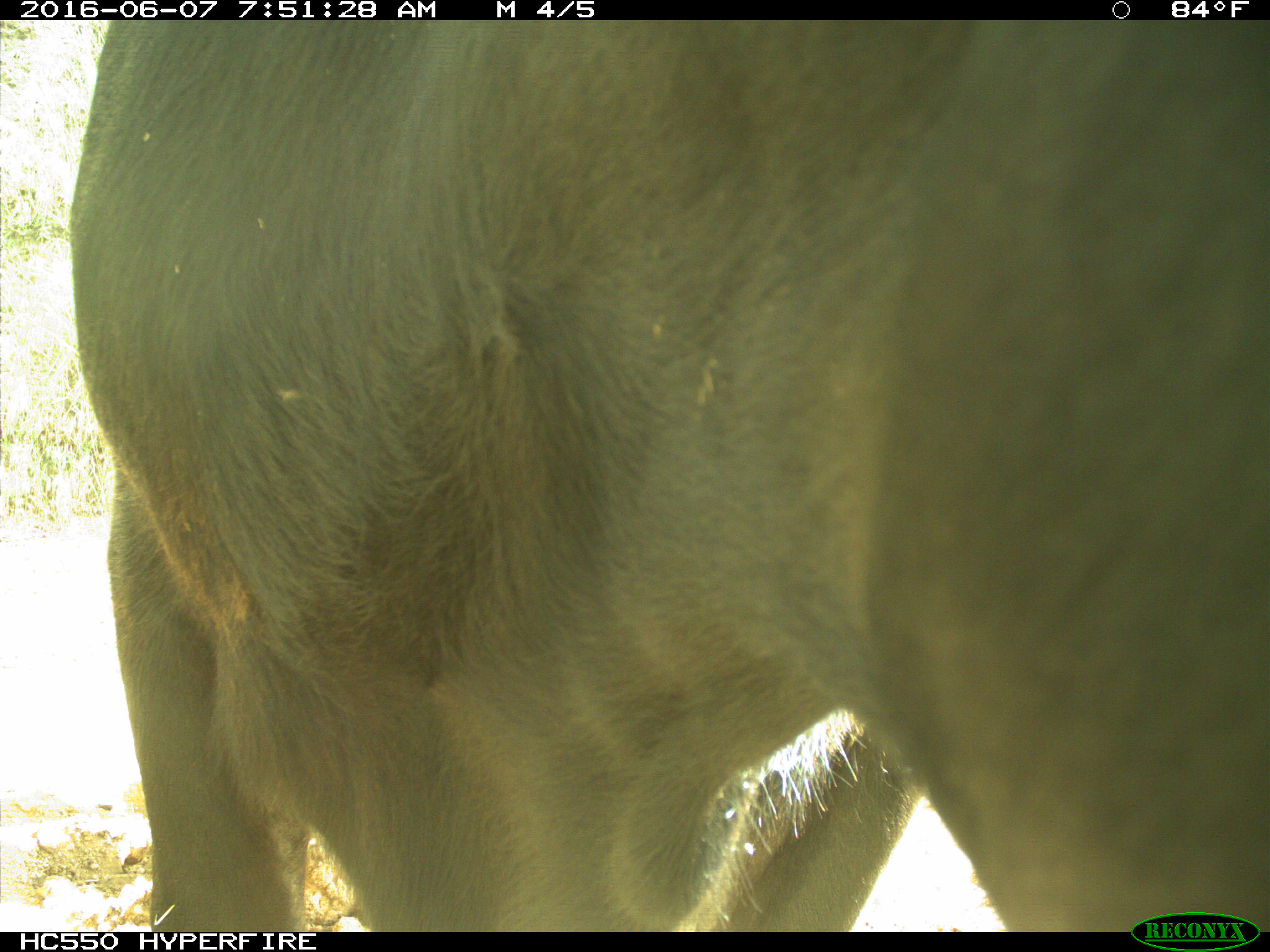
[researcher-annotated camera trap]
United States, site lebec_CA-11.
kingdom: Animalia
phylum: Chordata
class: Mammalia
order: Artiodactyla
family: Bovidae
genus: Bos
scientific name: Bos taurus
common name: domestic cow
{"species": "Bos taurus (domestic cow)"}